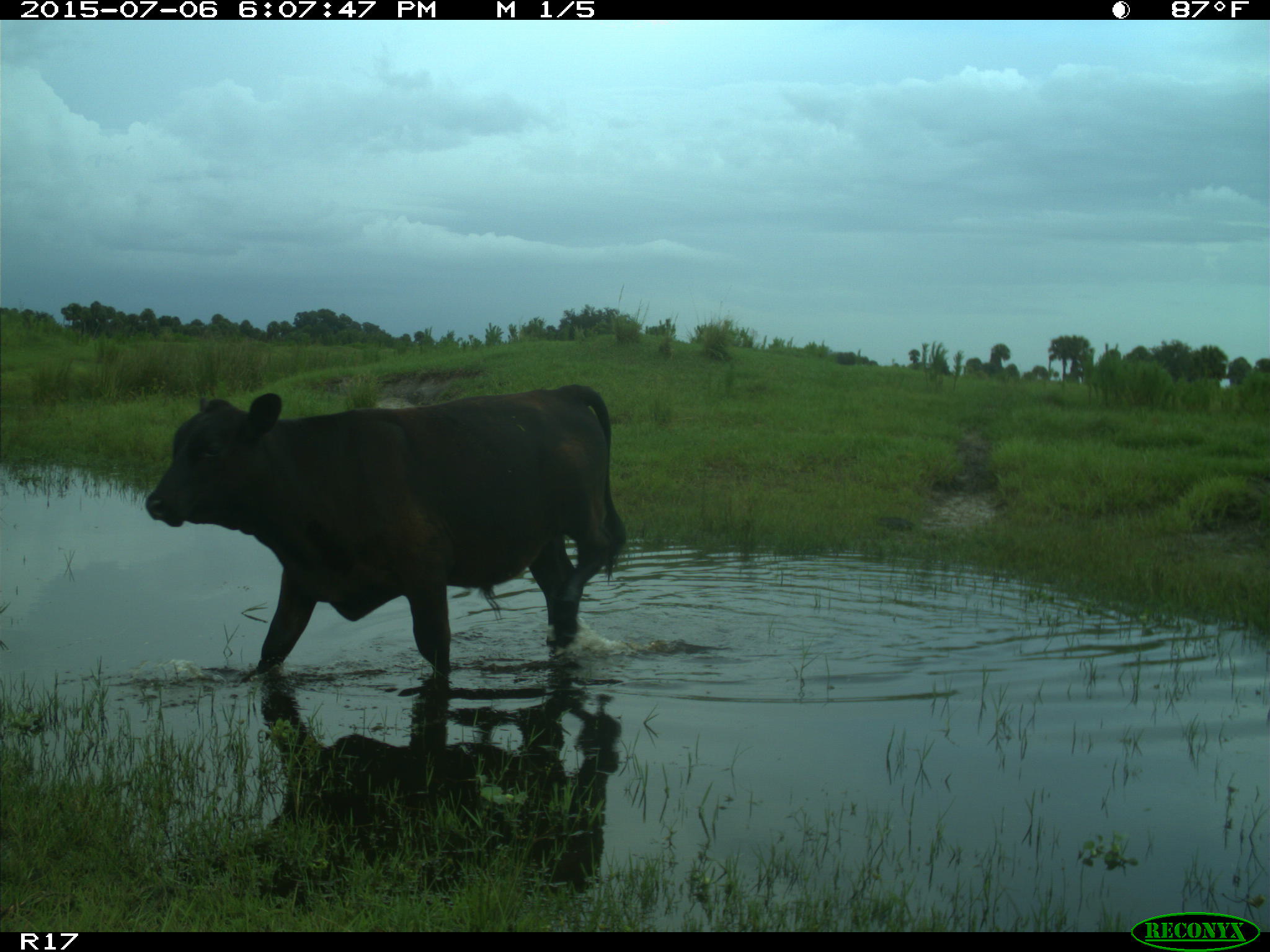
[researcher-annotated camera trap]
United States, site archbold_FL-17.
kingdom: Animalia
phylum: Chordata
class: Mammalia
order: Artiodactyla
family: Bovidae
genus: Bos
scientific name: Bos taurus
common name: domestic cow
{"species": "Bos taurus (domestic cow)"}